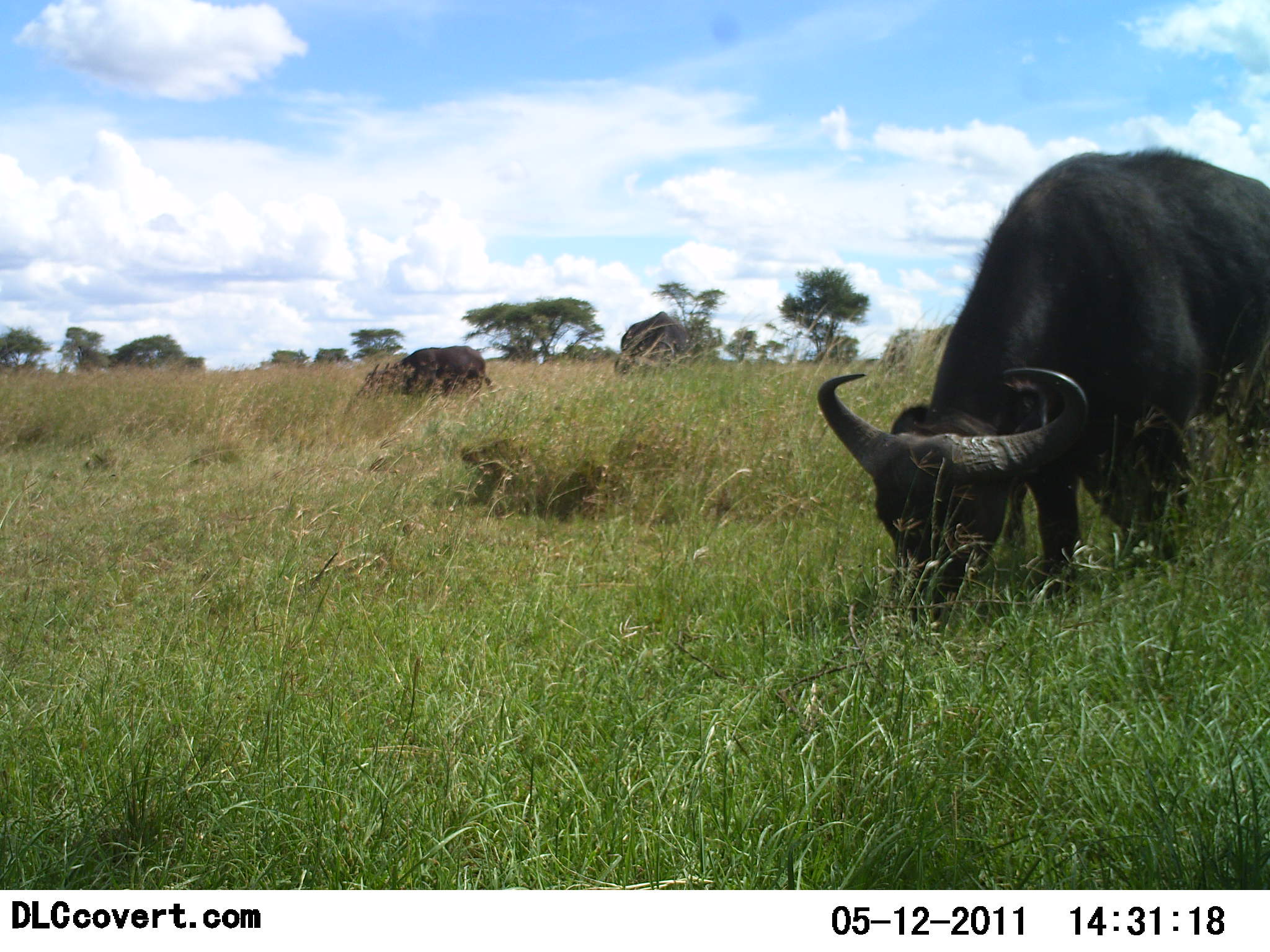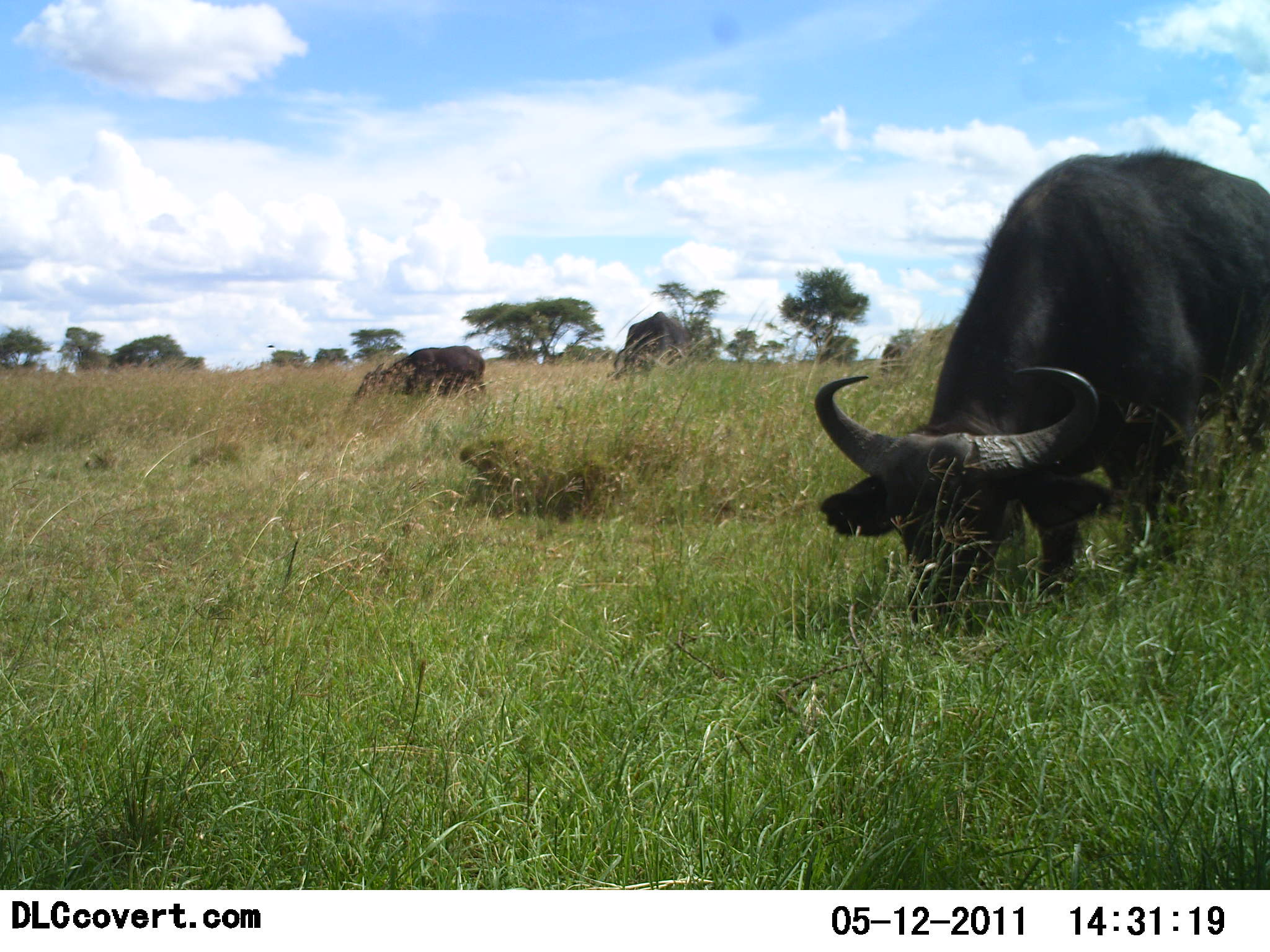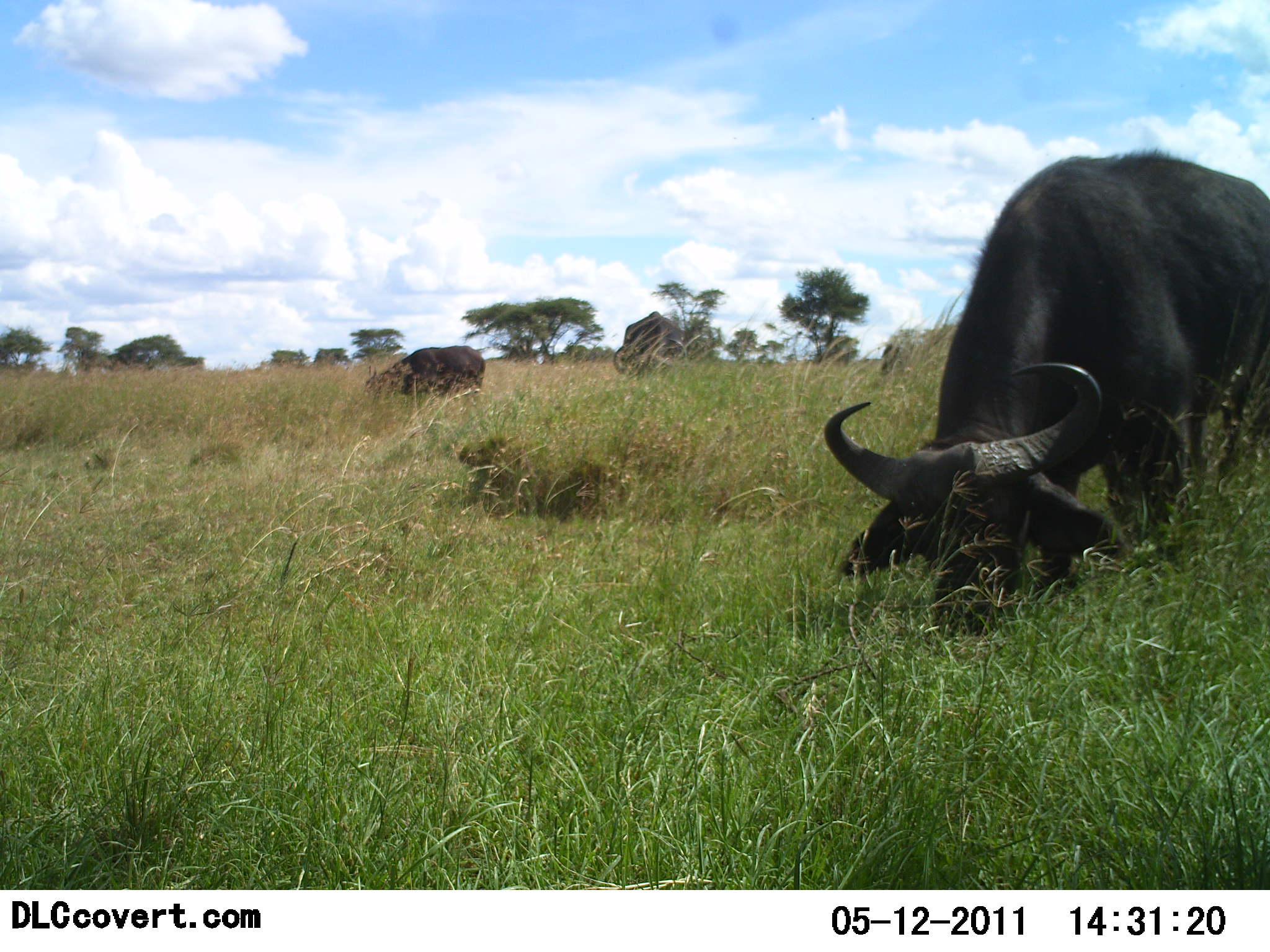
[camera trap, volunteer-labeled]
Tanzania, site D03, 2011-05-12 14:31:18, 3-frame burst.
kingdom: Animalia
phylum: Chordata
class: Mammalia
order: Artiodactyla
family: Bovidae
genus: Syncerus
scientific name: Syncerus caffer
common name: cape buffalo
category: buffalo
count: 3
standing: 40%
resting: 0%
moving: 0%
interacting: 0%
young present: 0%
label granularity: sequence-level